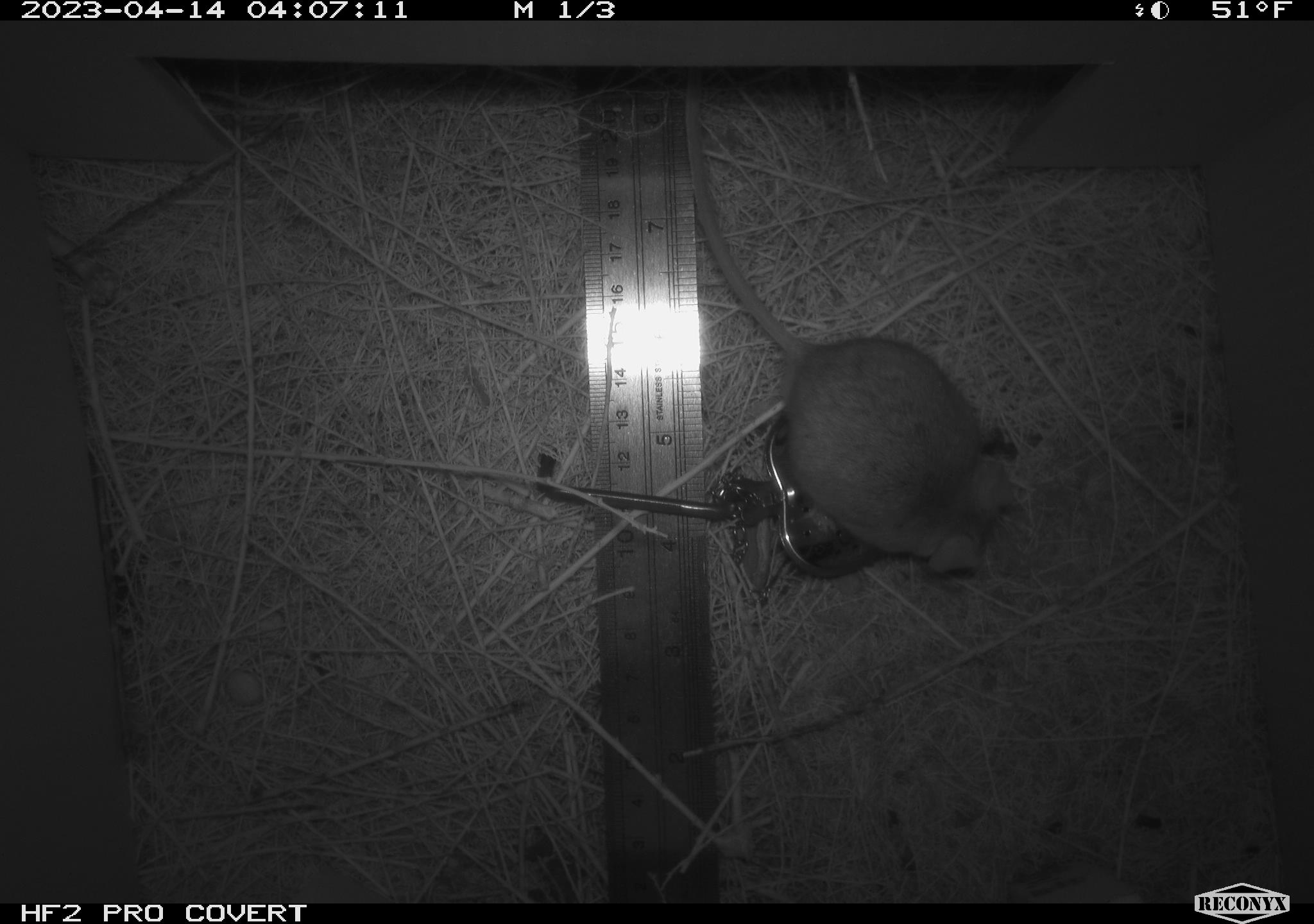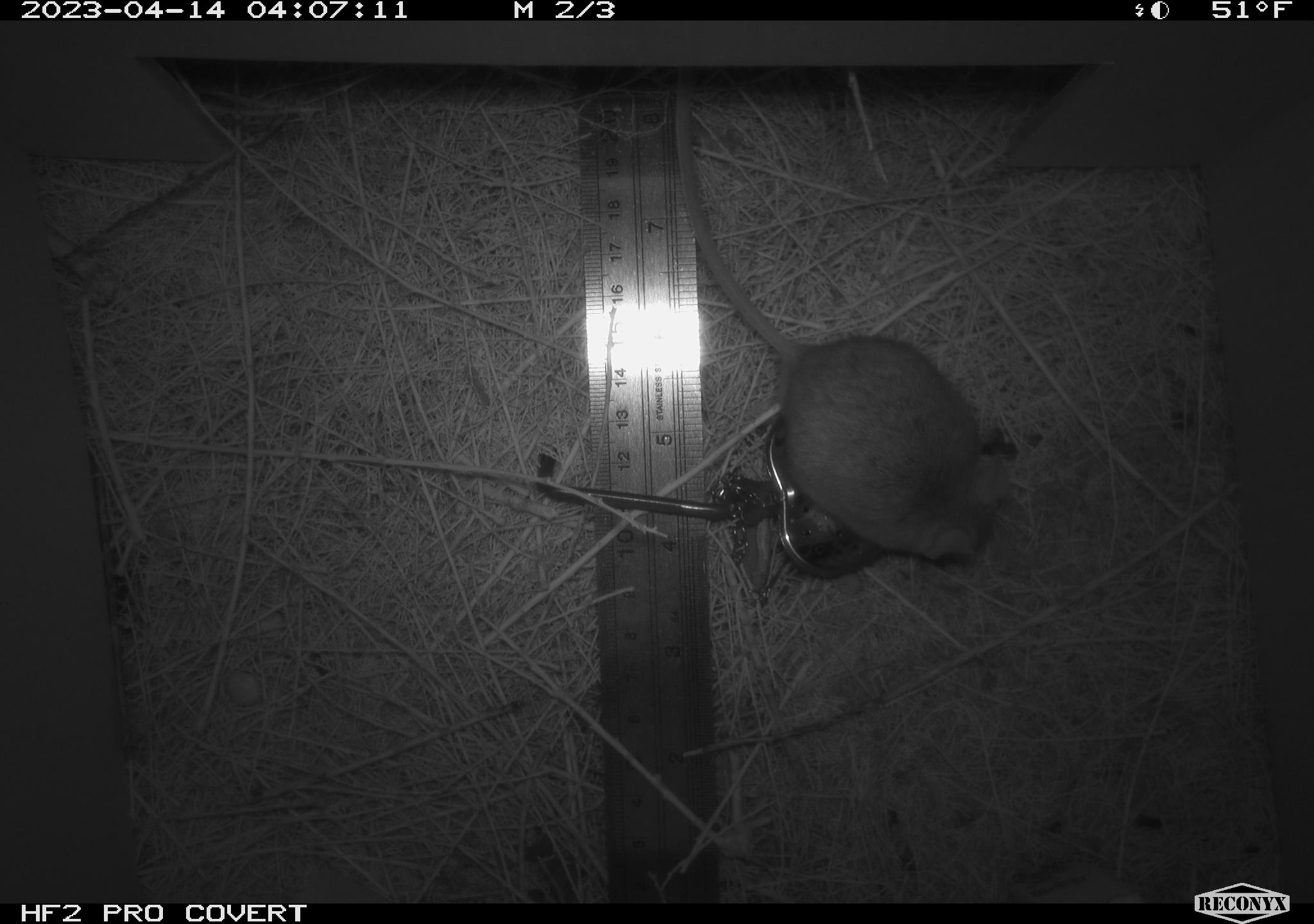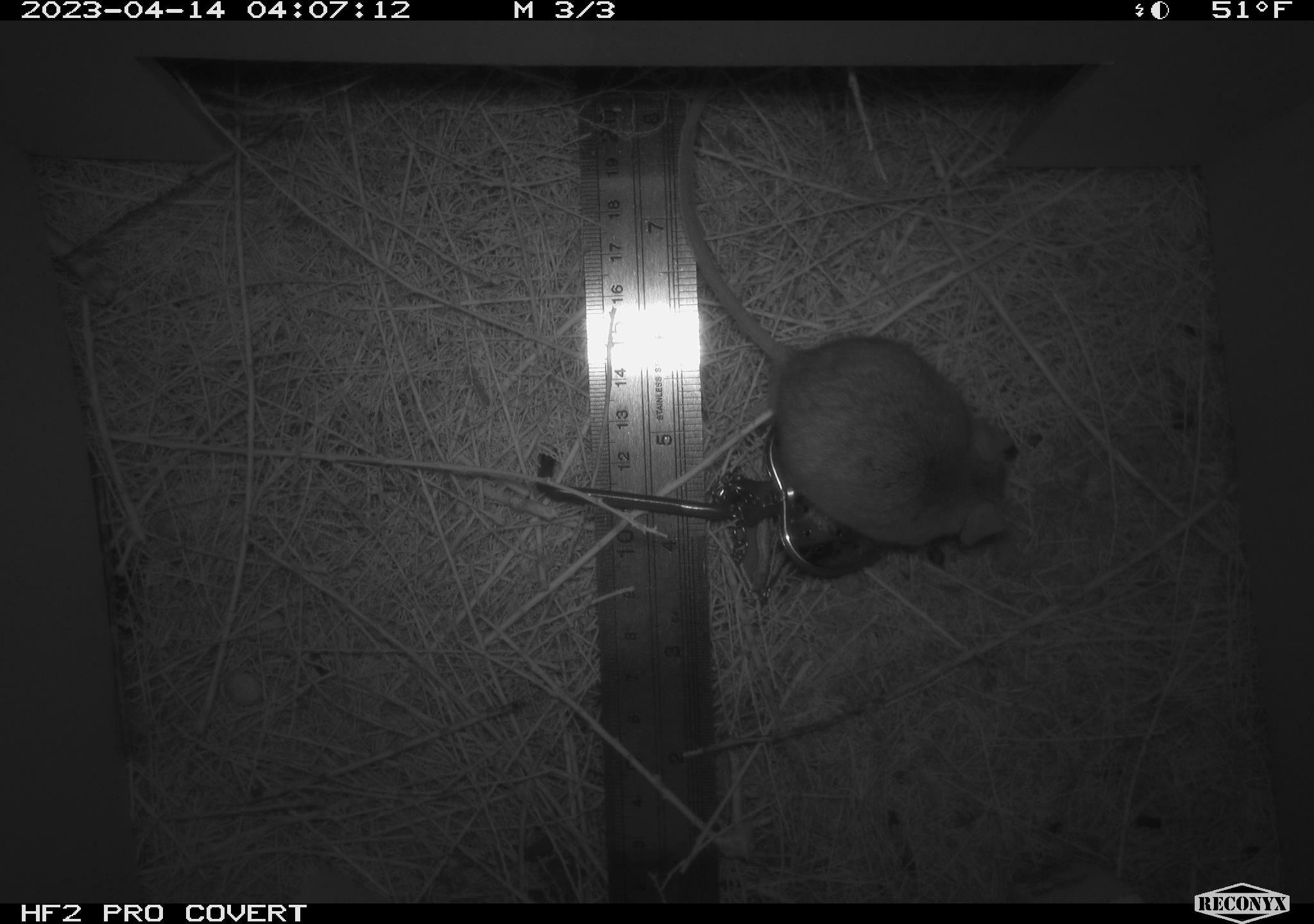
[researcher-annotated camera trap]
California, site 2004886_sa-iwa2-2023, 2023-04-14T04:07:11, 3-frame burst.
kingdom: Animalia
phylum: Chordata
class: Mammalia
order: Rodentia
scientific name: Rodentia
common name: mouse species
Mouse species (Rodentia).